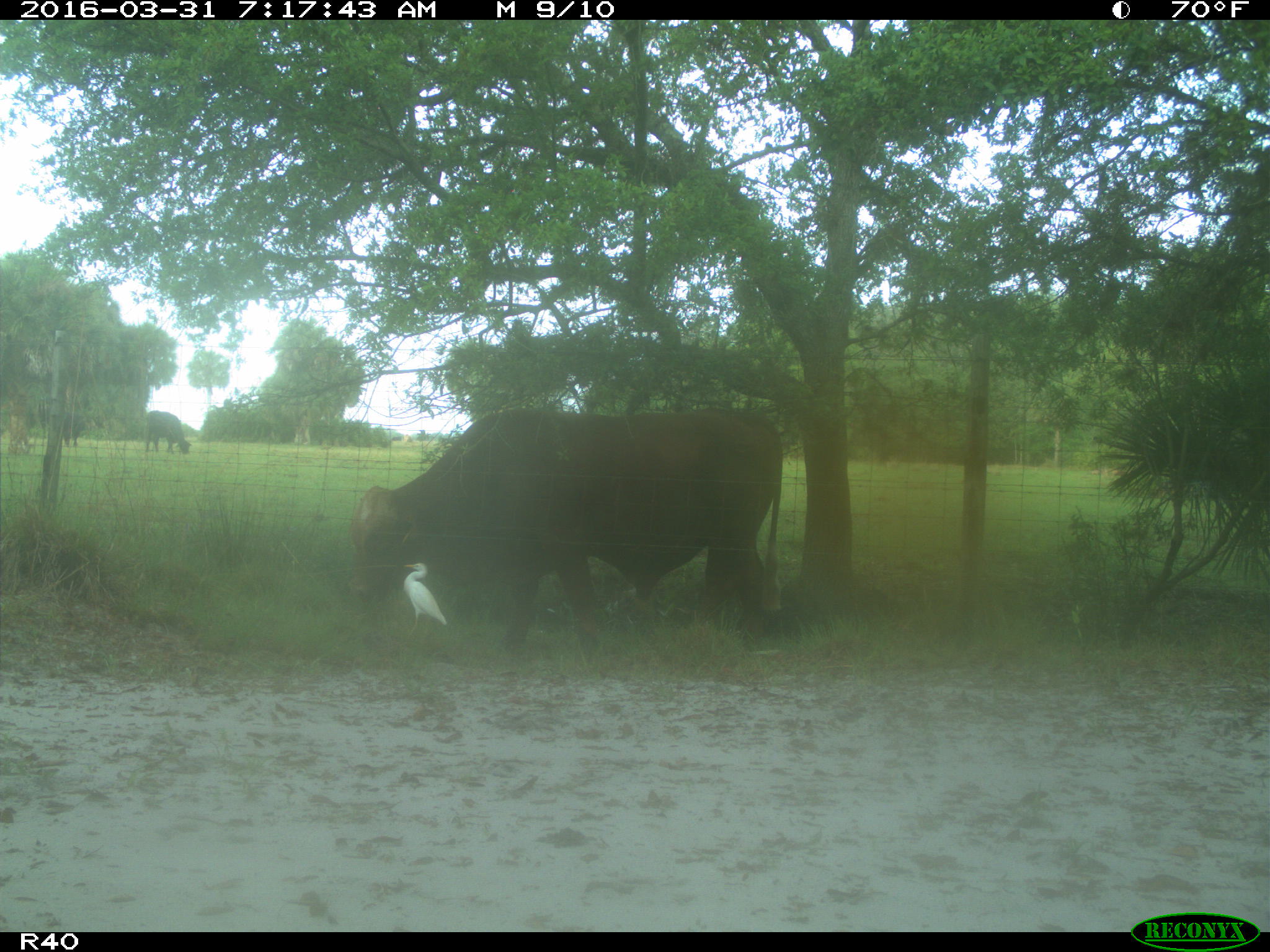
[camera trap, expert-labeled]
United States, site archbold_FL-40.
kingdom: Animalia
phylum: Chordata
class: Mammalia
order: Artiodactyla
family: Bovidae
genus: Bos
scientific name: Bos taurus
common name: domestic cow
Bos taurus (domestic cow).